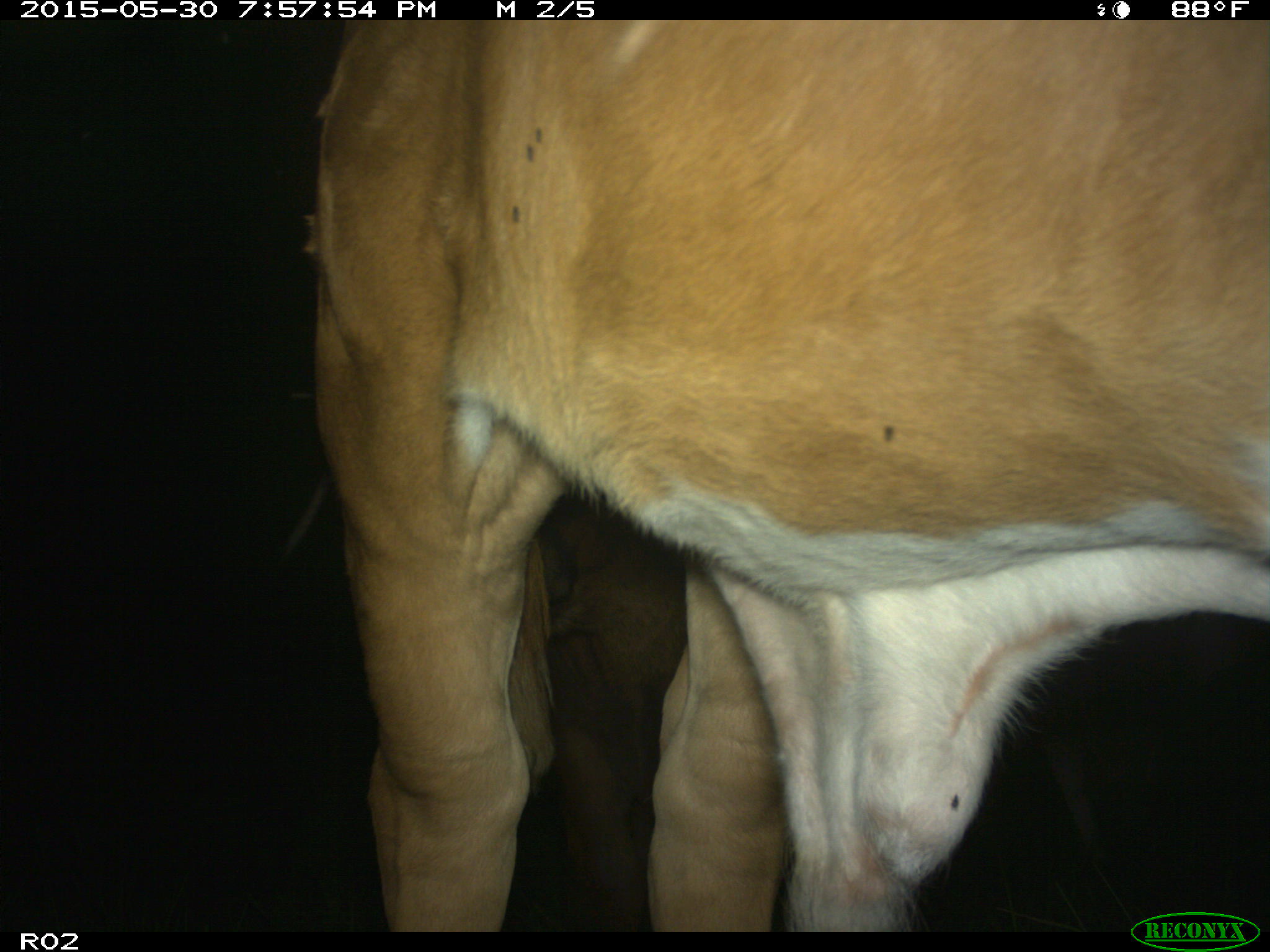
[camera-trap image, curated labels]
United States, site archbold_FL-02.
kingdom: Animalia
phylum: Chordata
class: Mammalia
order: Artiodactyla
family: Bovidae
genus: Bos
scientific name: Bos taurus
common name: domestic cow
Bos taurus (domestic cow).